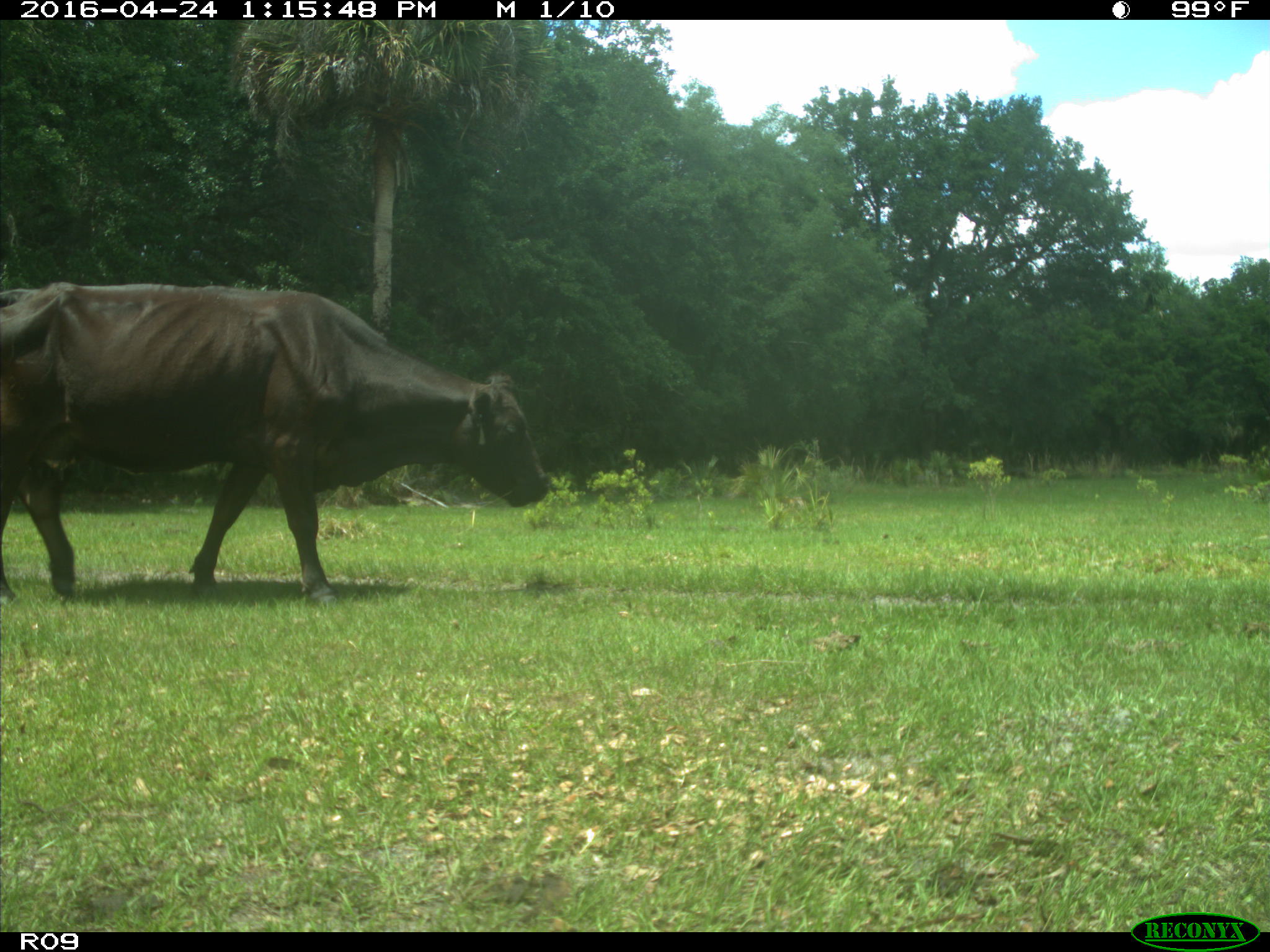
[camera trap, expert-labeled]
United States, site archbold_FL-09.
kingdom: Animalia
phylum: Chordata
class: Mammalia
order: Artiodactyla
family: Bovidae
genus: Bos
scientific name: Bos taurus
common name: domestic cow